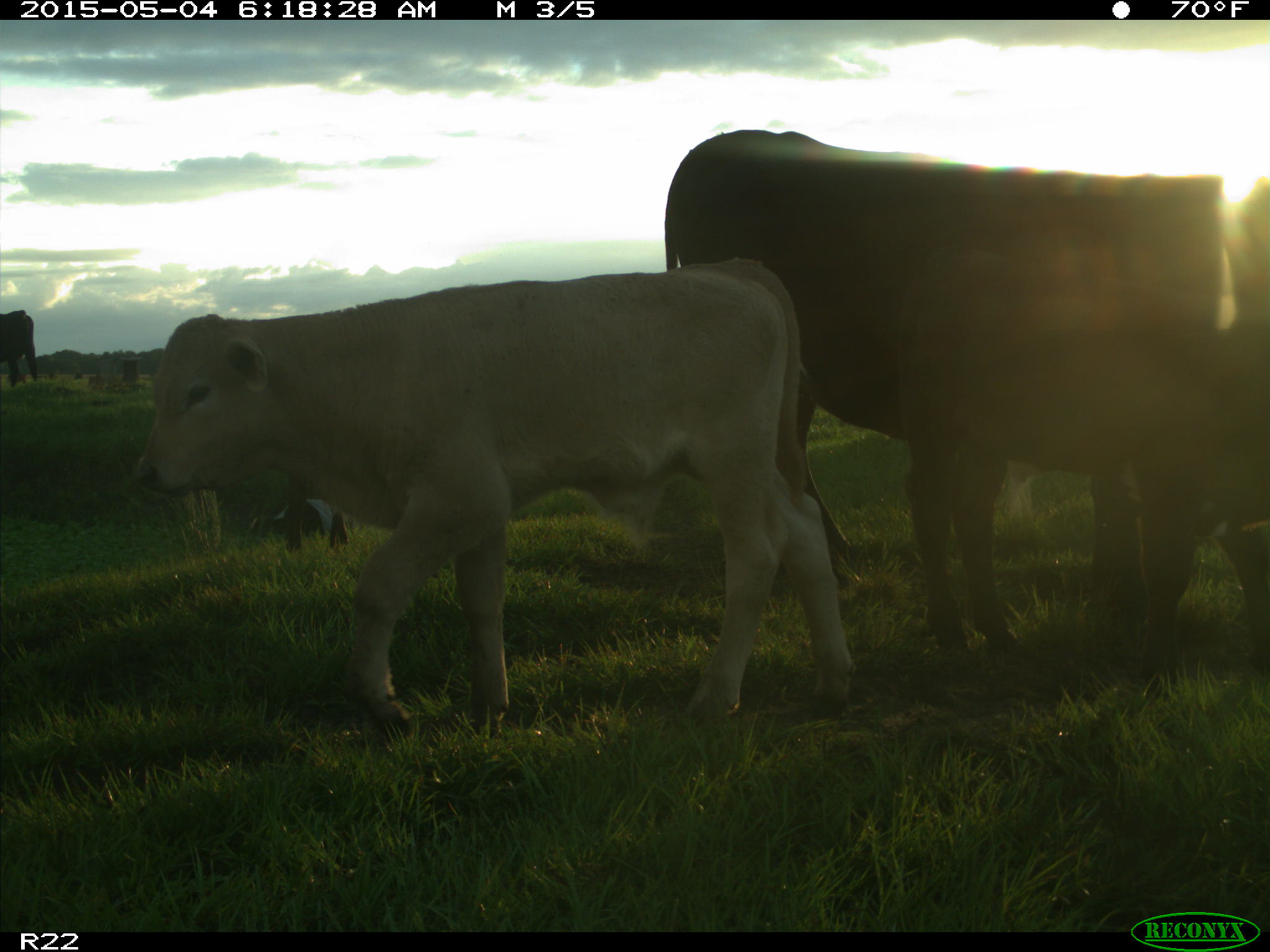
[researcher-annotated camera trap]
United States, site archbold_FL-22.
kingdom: Animalia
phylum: Chordata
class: Mammalia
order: Artiodactyla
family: Bovidae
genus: Bos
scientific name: Bos taurus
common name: domestic cow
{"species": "Bos taurus (domestic cow)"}